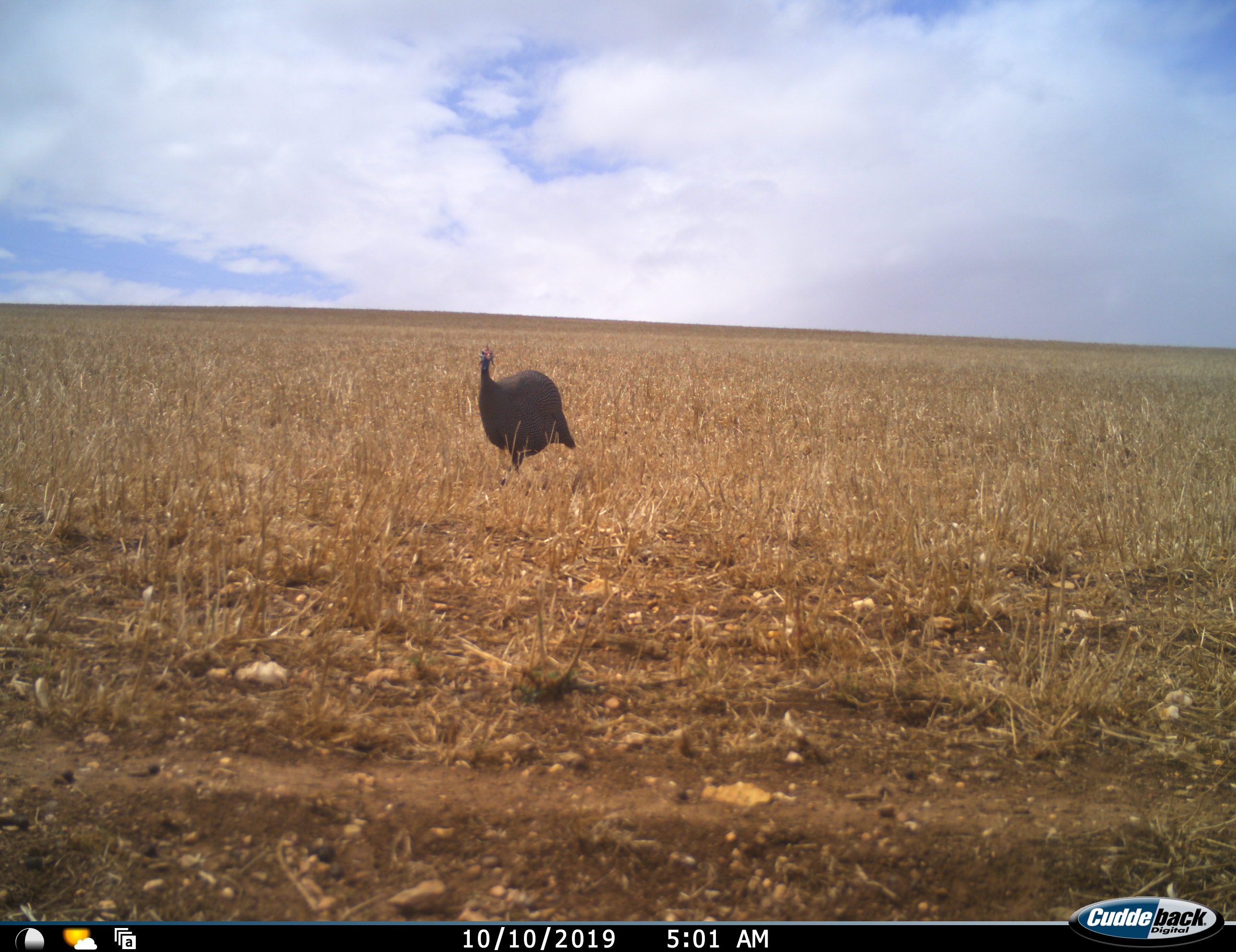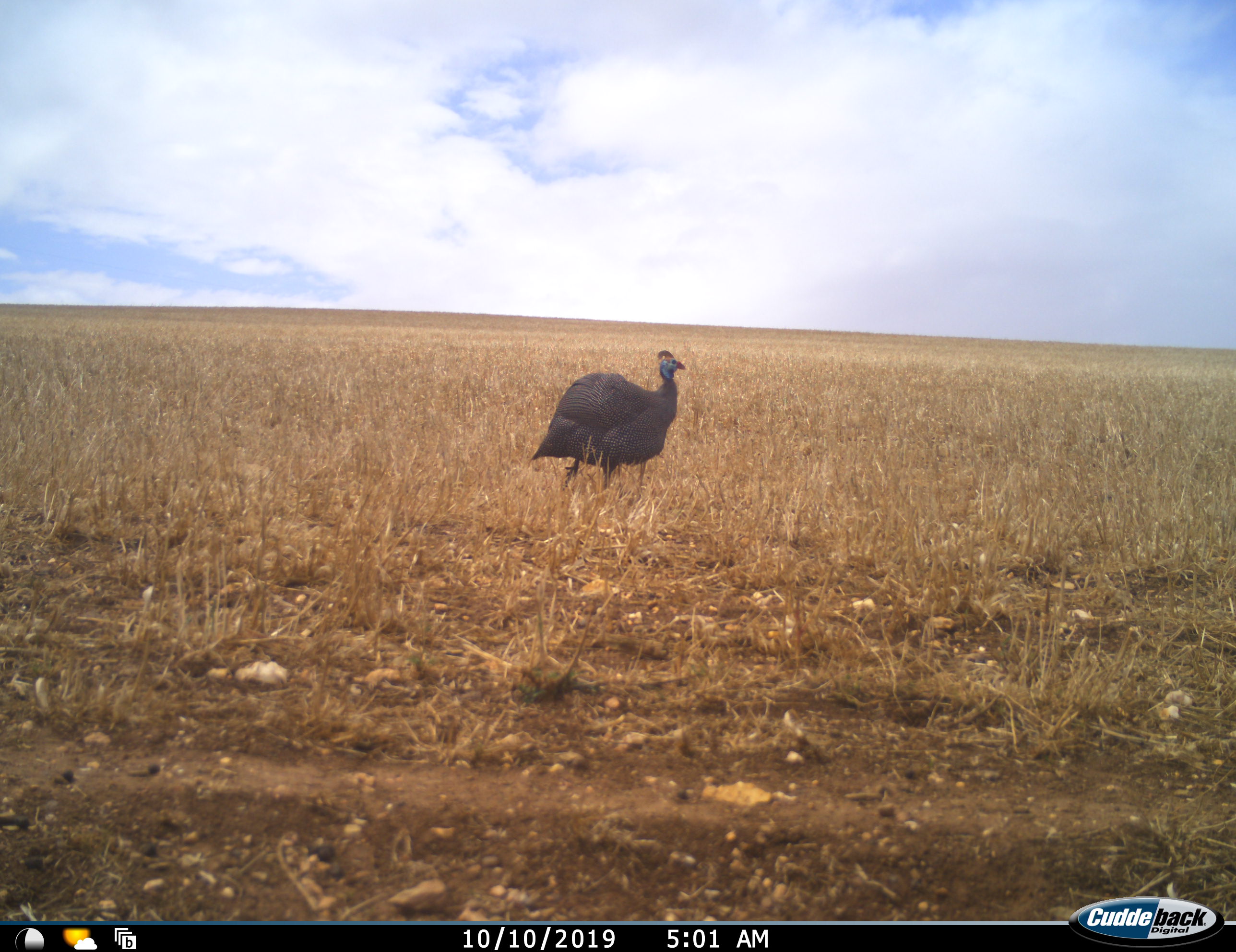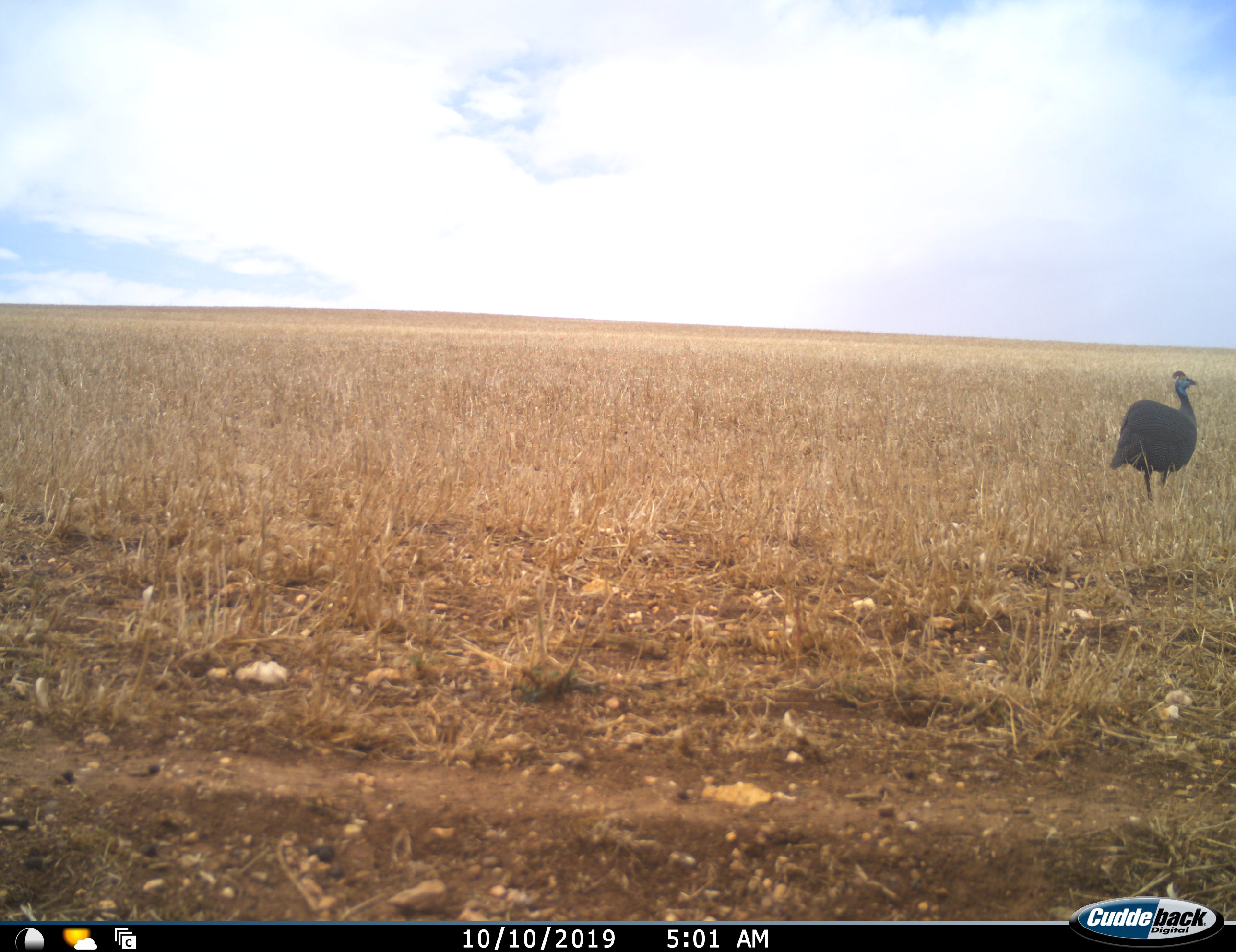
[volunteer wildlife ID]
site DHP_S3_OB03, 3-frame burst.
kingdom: Animalia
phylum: Chordata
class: Aves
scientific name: Aves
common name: bird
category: birdother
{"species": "birdother (bird) (Aves)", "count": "1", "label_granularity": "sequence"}